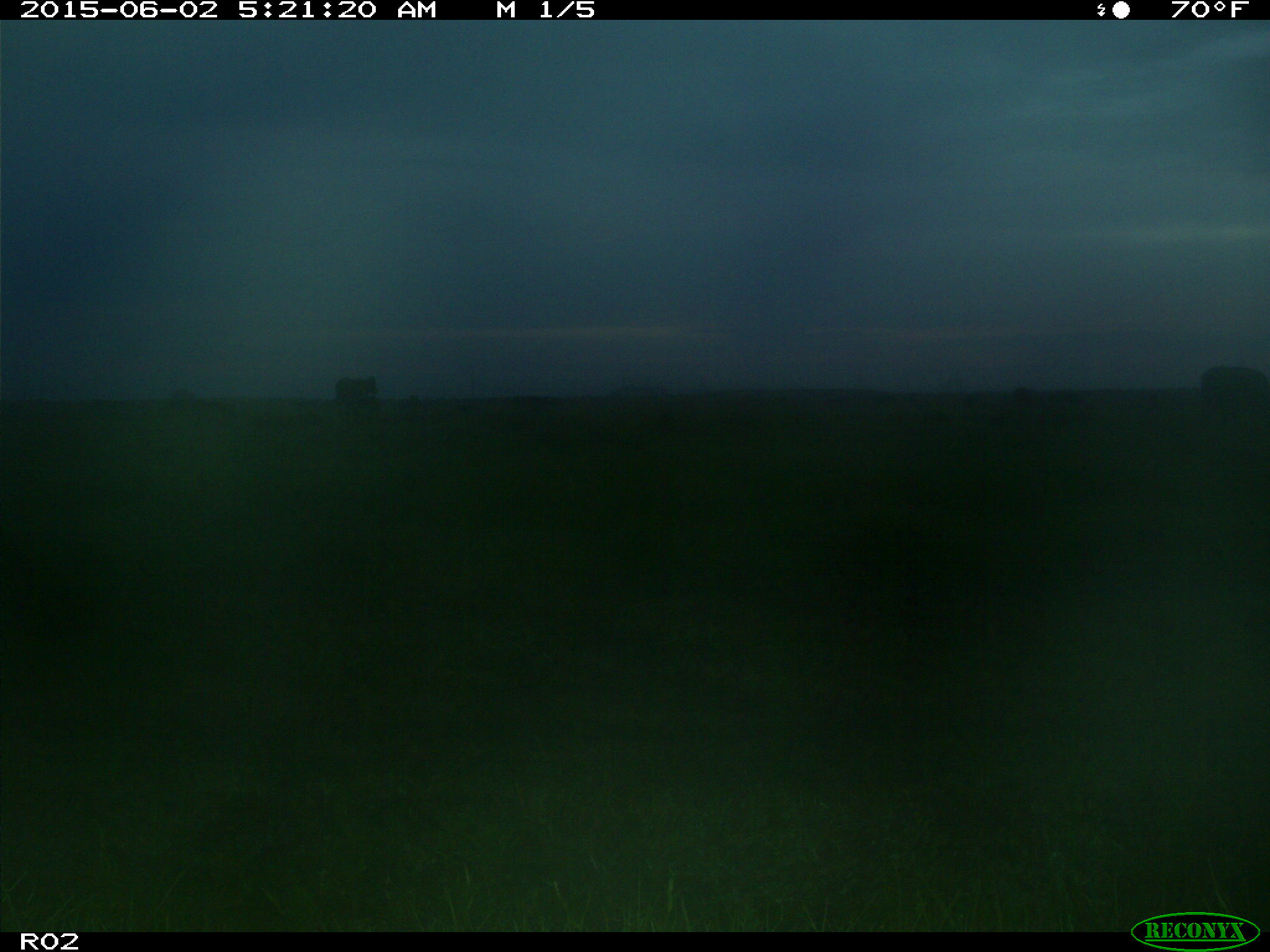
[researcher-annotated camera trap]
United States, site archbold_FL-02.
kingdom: Animalia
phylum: Chordata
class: Mammalia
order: Artiodactyla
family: Bovidae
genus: Bos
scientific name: Bos taurus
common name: domestic cow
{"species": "Bos taurus (domestic cow)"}